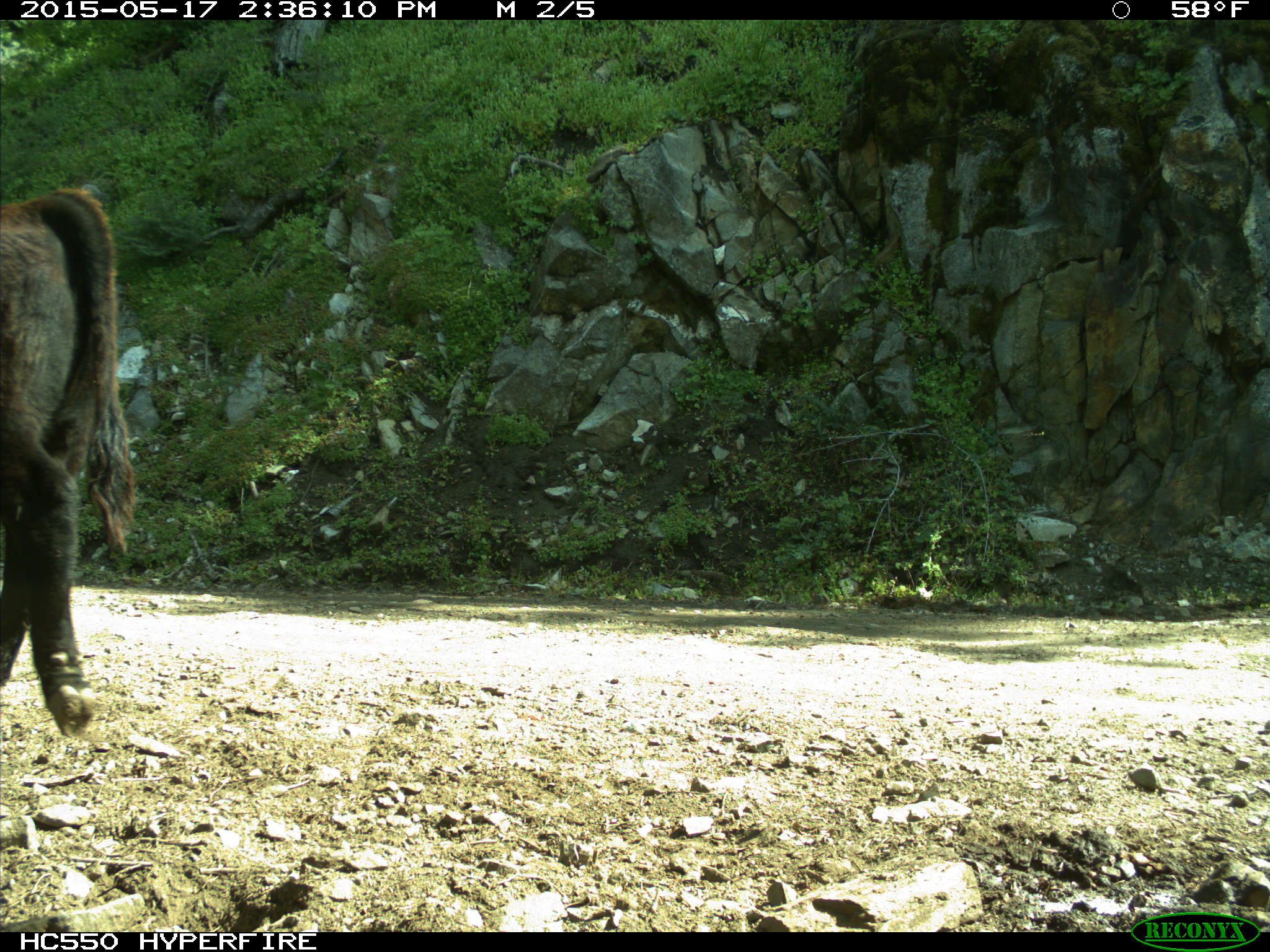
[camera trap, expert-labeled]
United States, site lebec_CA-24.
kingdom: Animalia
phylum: Chordata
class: Mammalia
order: Artiodactyla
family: Bovidae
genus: Bos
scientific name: Bos taurus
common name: domestic cow